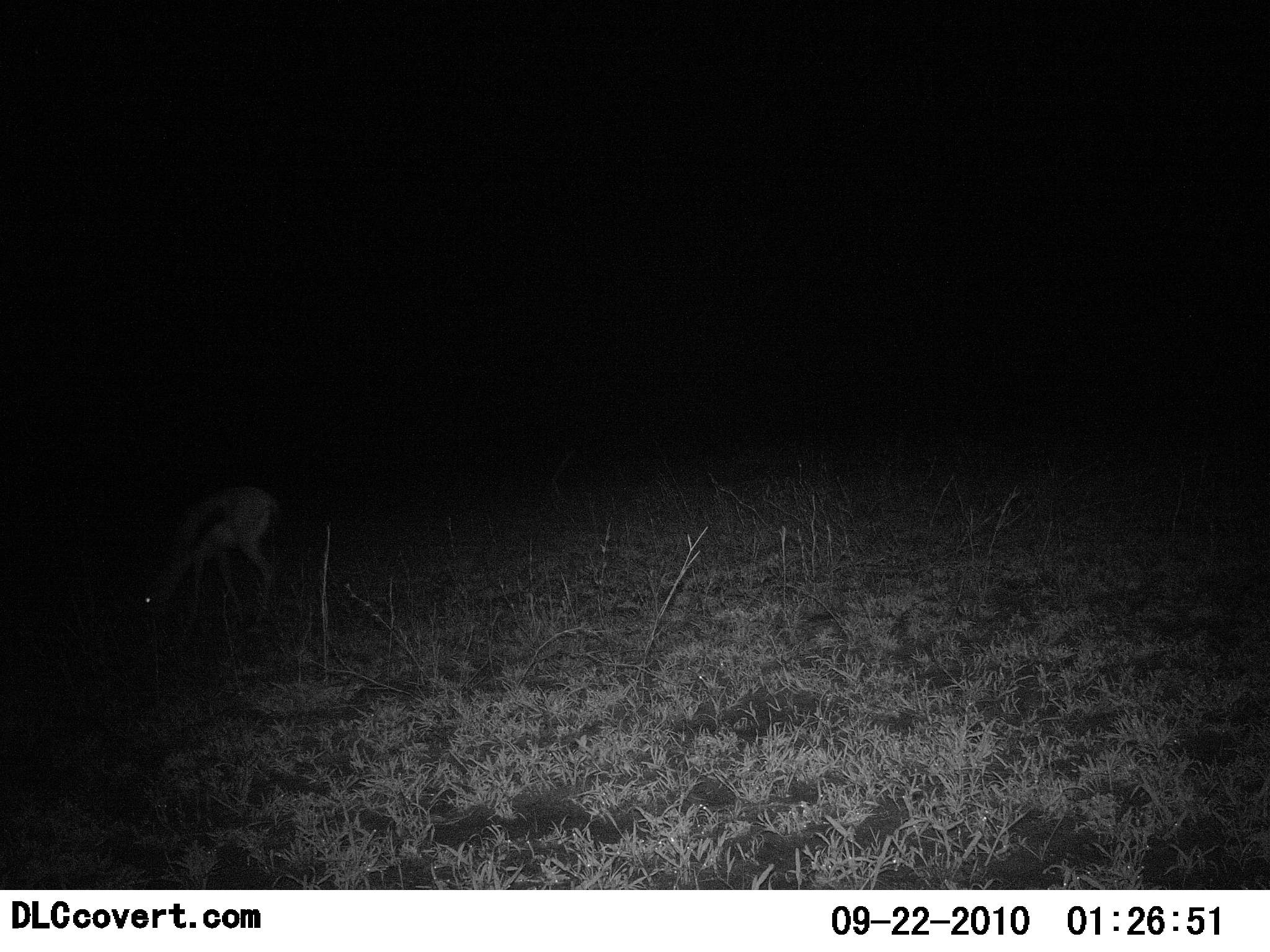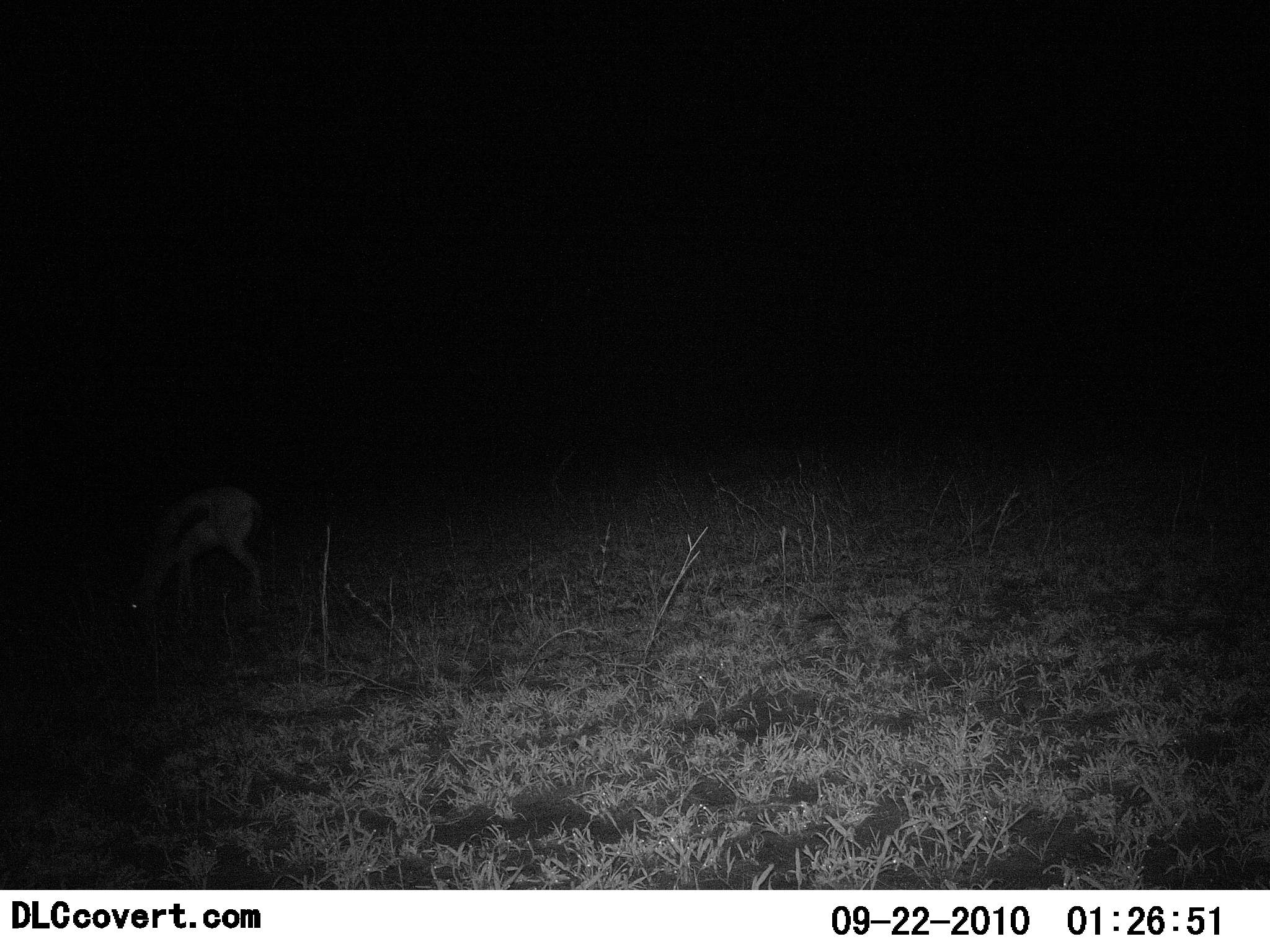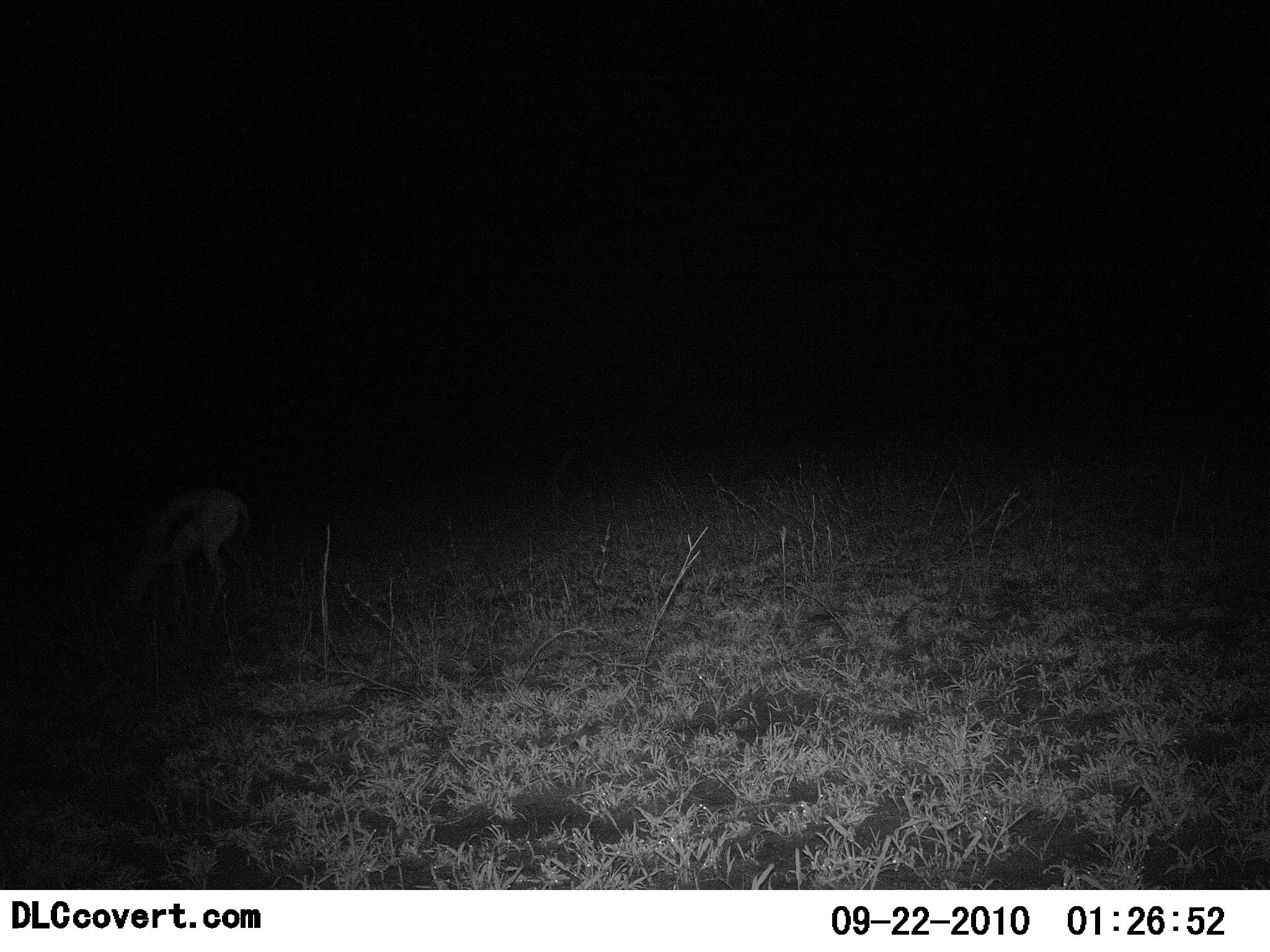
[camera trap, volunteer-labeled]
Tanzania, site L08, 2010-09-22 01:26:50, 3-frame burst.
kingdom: Animalia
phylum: Chordata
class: Mammalia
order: Artiodactyla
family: Bovidae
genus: Eudorcas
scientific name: Eudorcas thomsonii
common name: thomson's gazelle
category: gazellethomsons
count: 1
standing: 33%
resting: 0%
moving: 0%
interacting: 0%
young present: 0%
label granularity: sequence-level